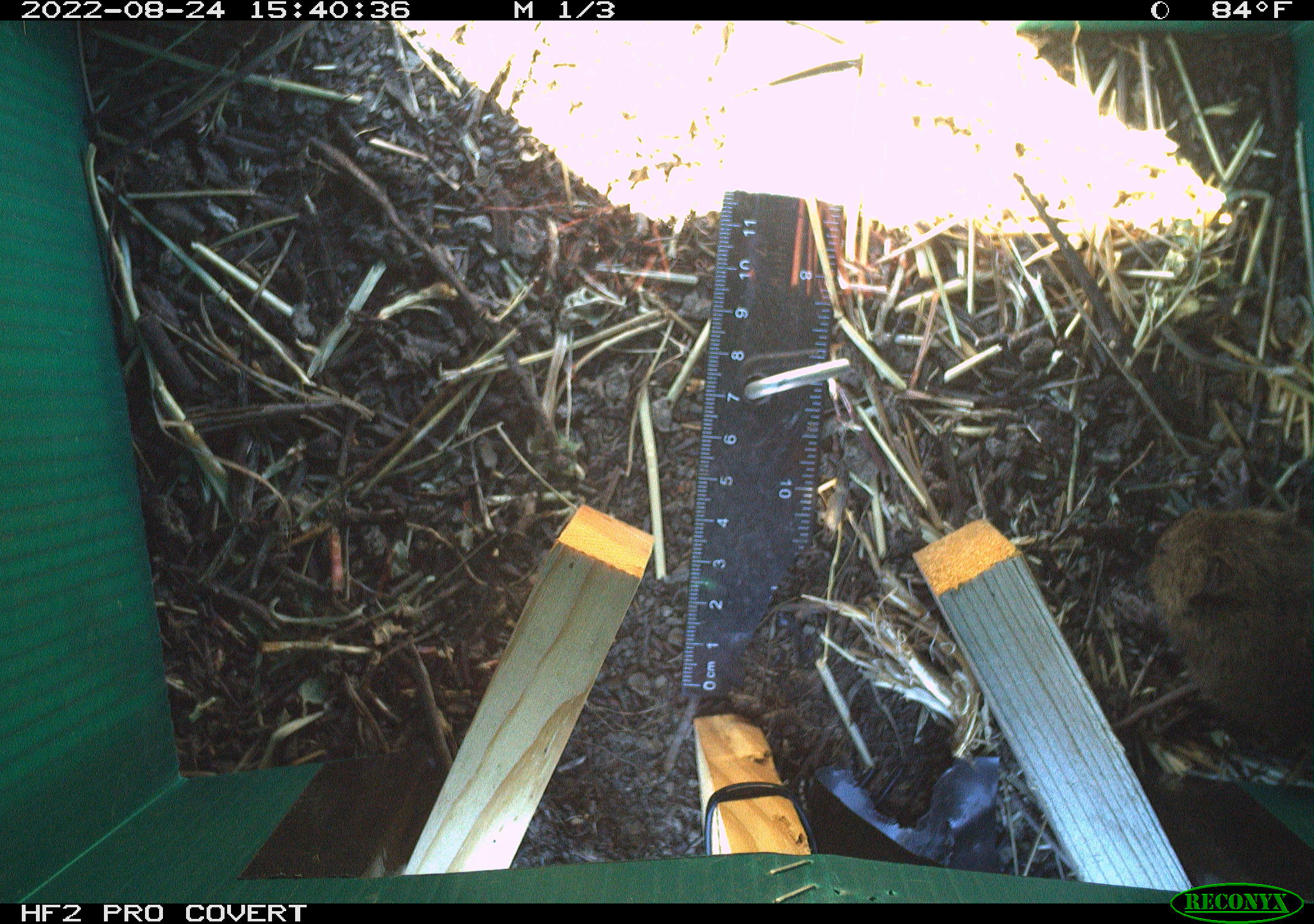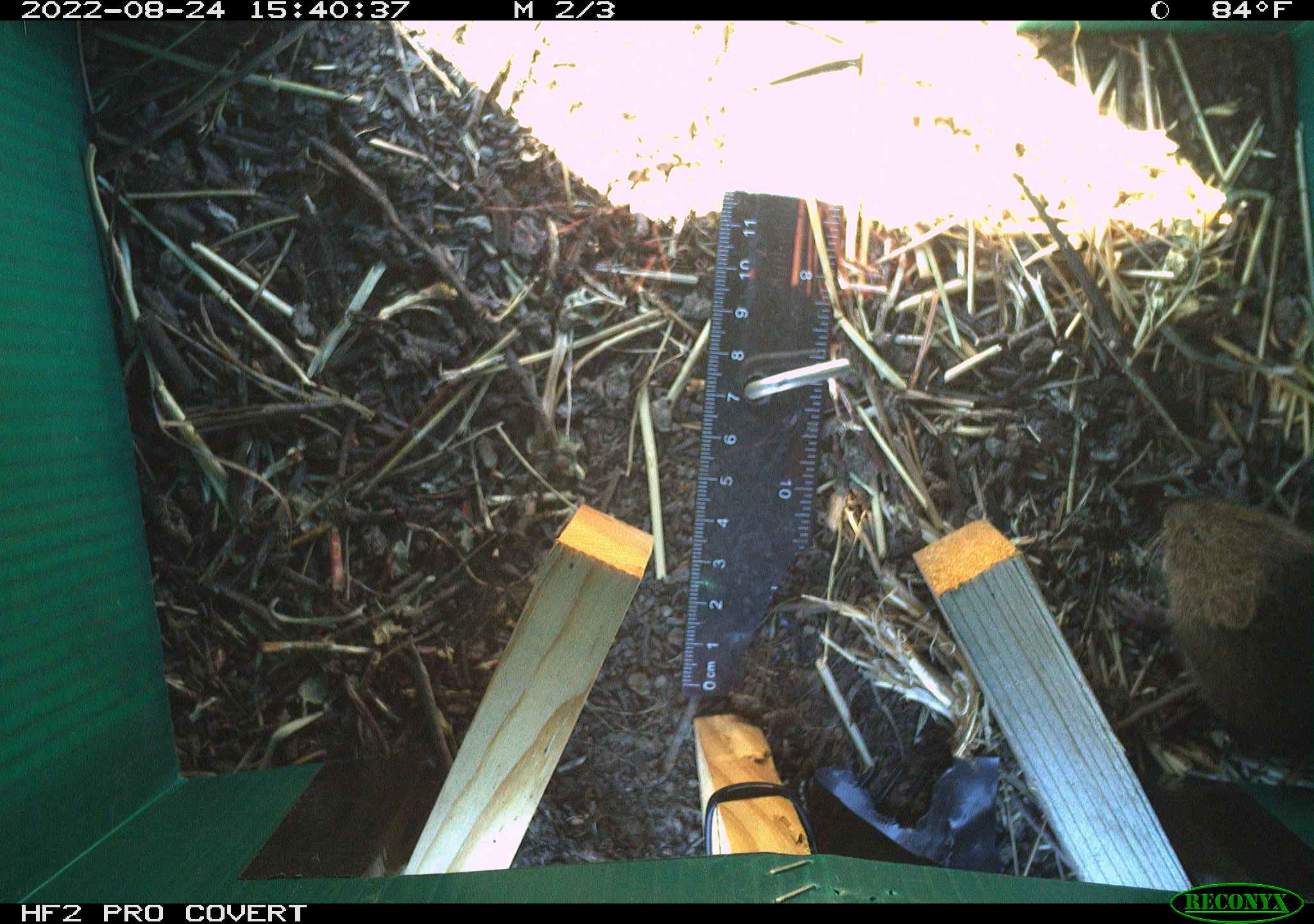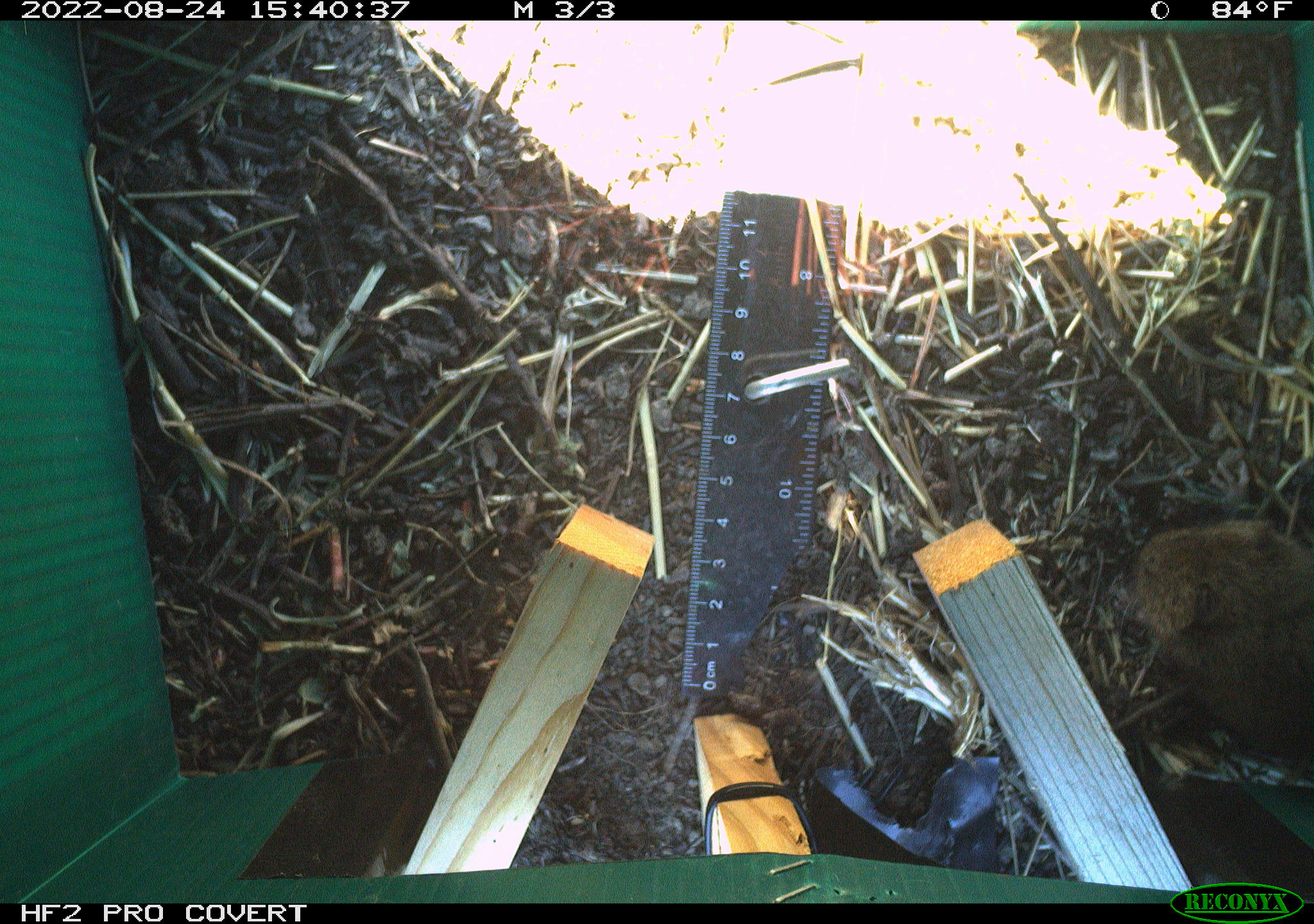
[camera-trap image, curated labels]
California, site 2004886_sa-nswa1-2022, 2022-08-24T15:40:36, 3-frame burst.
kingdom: Animalia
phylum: Chordata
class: Mammalia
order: Rodentia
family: Cricetidae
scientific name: Cricetidae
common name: hamsters, voles, lemmings, and allies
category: cricetidae family